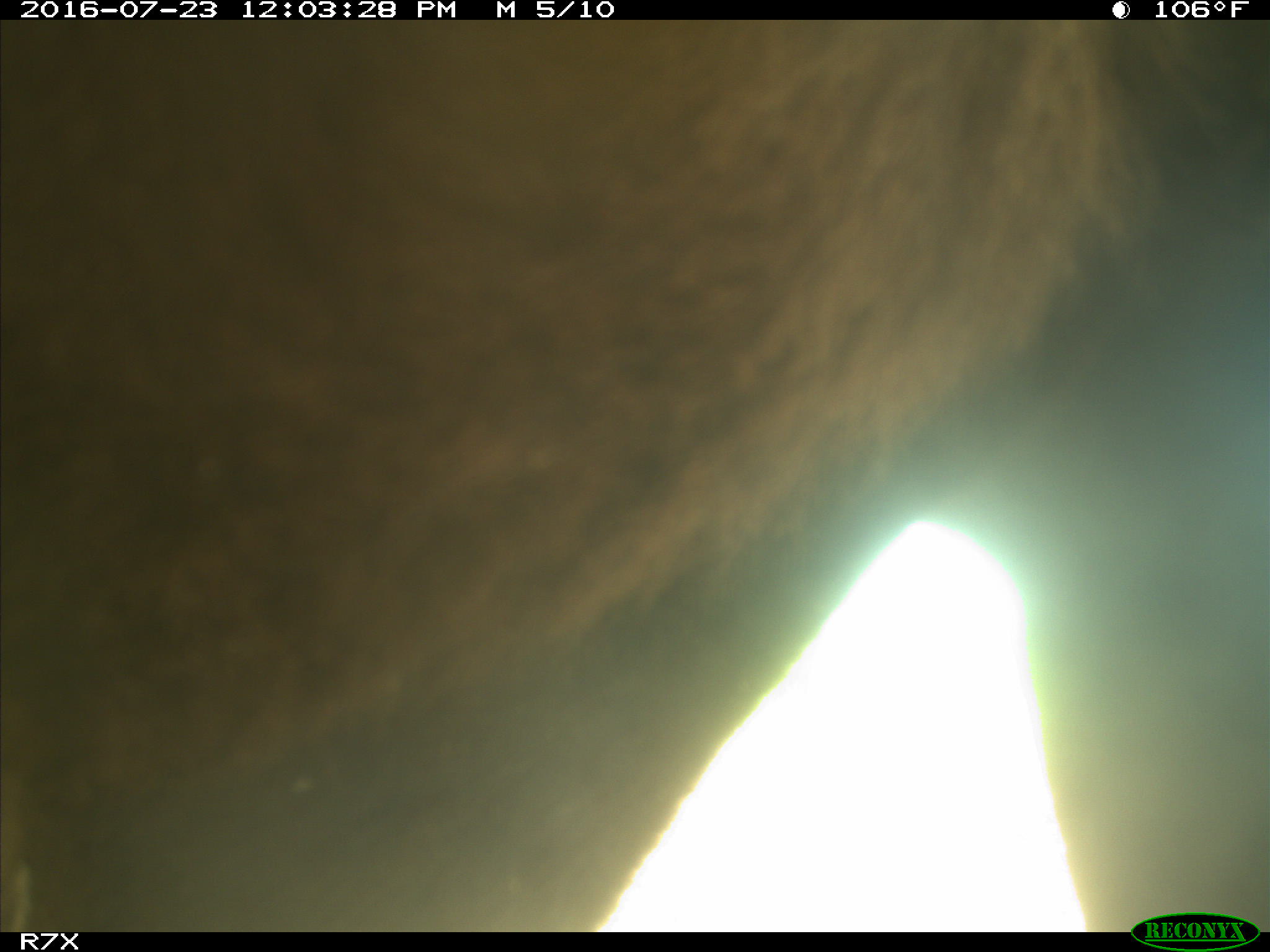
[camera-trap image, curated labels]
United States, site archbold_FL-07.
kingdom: Animalia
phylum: Chordata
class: Mammalia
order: Artiodactyla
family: Bovidae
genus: Bos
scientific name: Bos taurus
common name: domestic cow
Bos taurus (domestic cow).